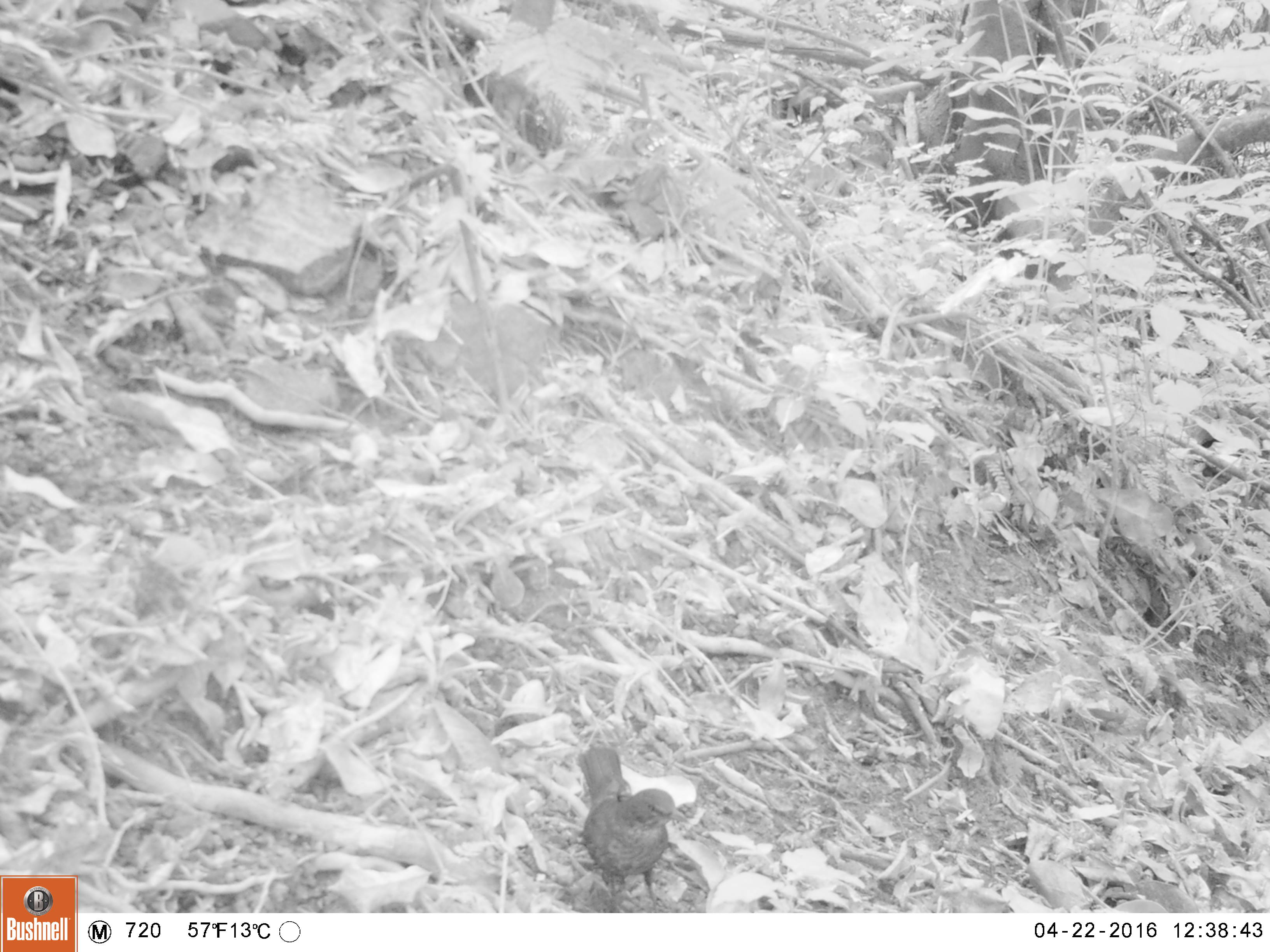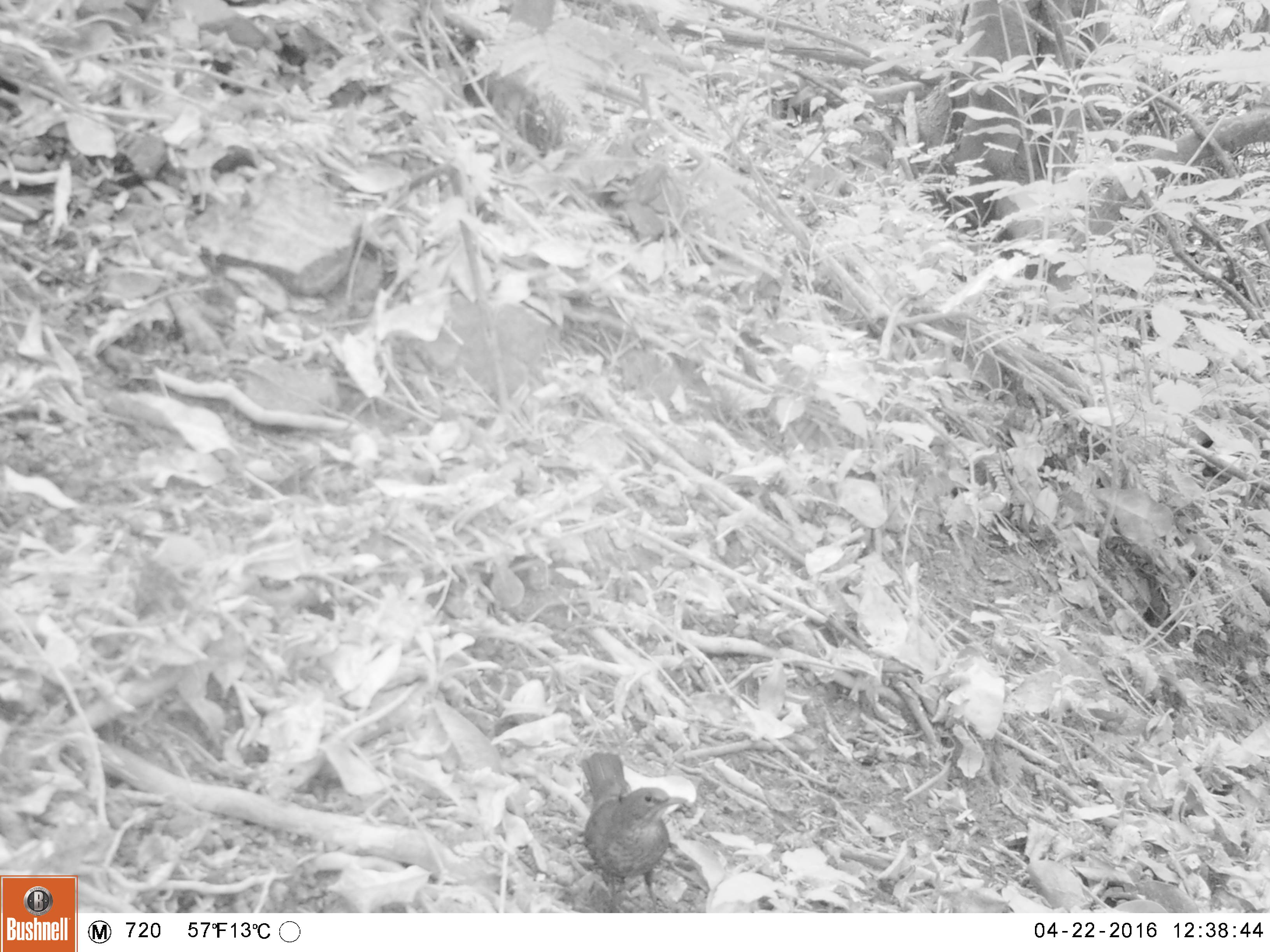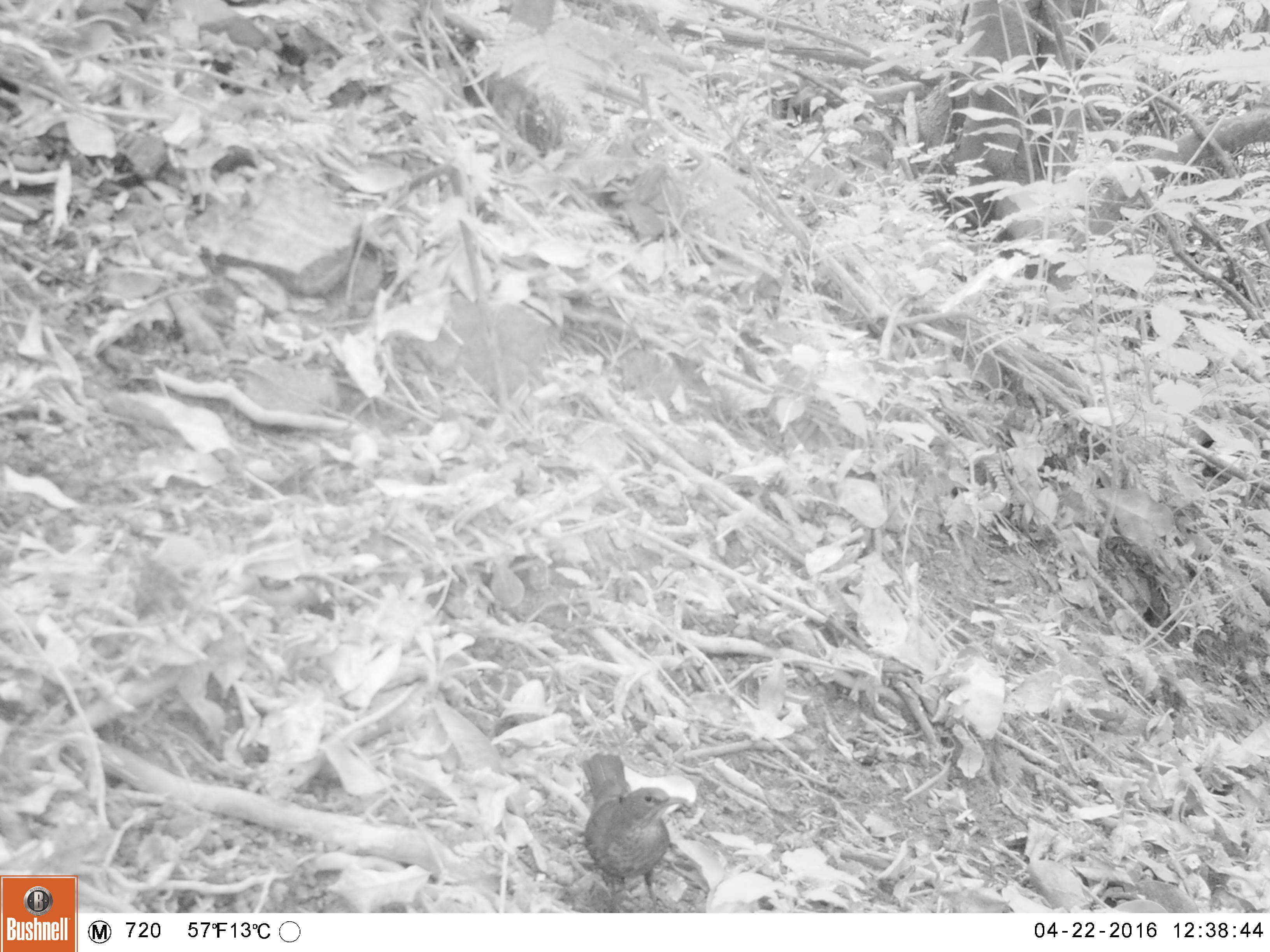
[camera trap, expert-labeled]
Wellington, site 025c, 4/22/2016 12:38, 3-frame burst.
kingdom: Animalia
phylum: Chordata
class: Aves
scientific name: Aves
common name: bird